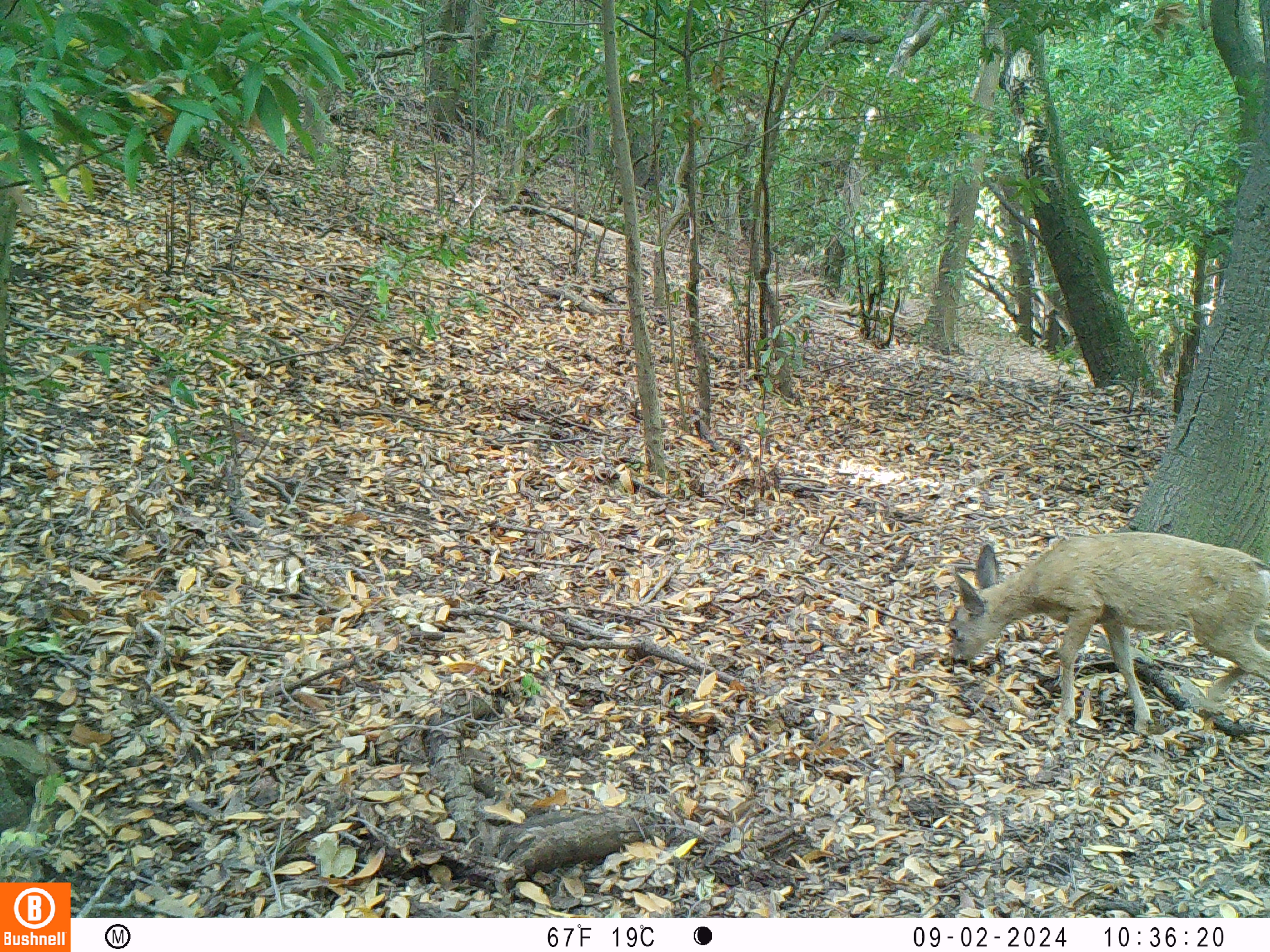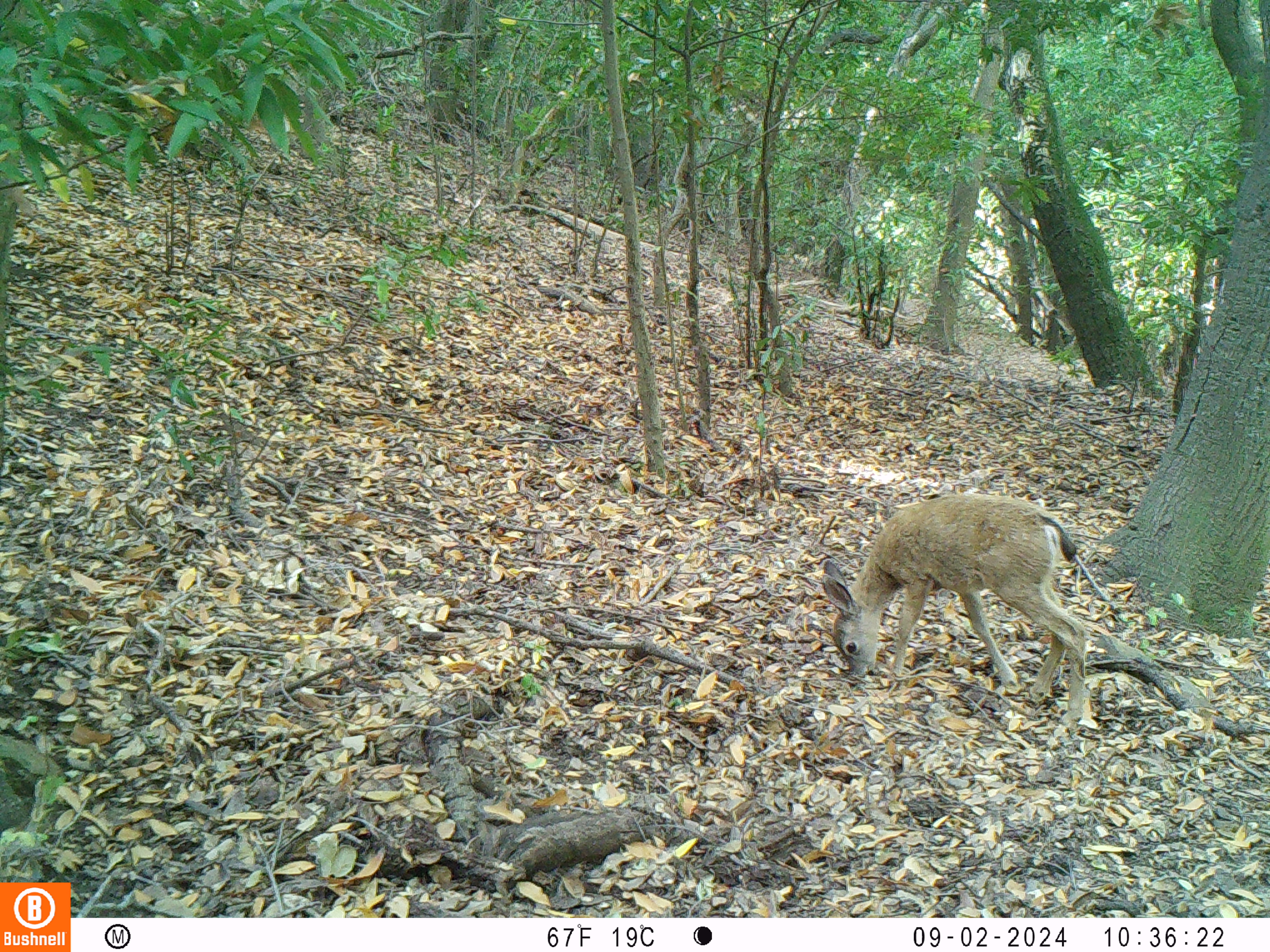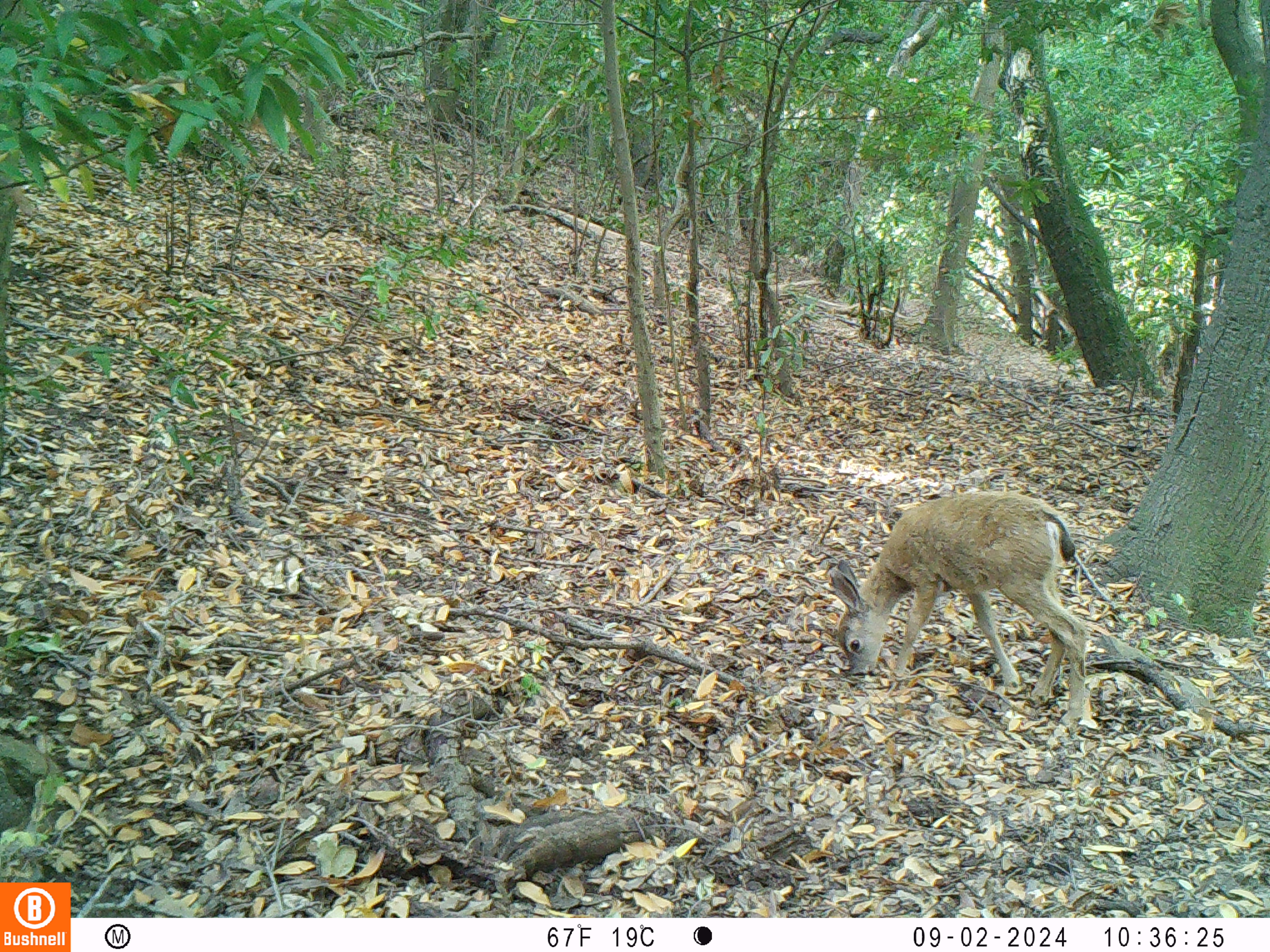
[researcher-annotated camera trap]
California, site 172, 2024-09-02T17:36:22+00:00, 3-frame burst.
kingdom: Animalia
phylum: Chordata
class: Mammalia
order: Artiodactyla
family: Cervidae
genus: Odocoileus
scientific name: Odocoileus hemionus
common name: mule deer